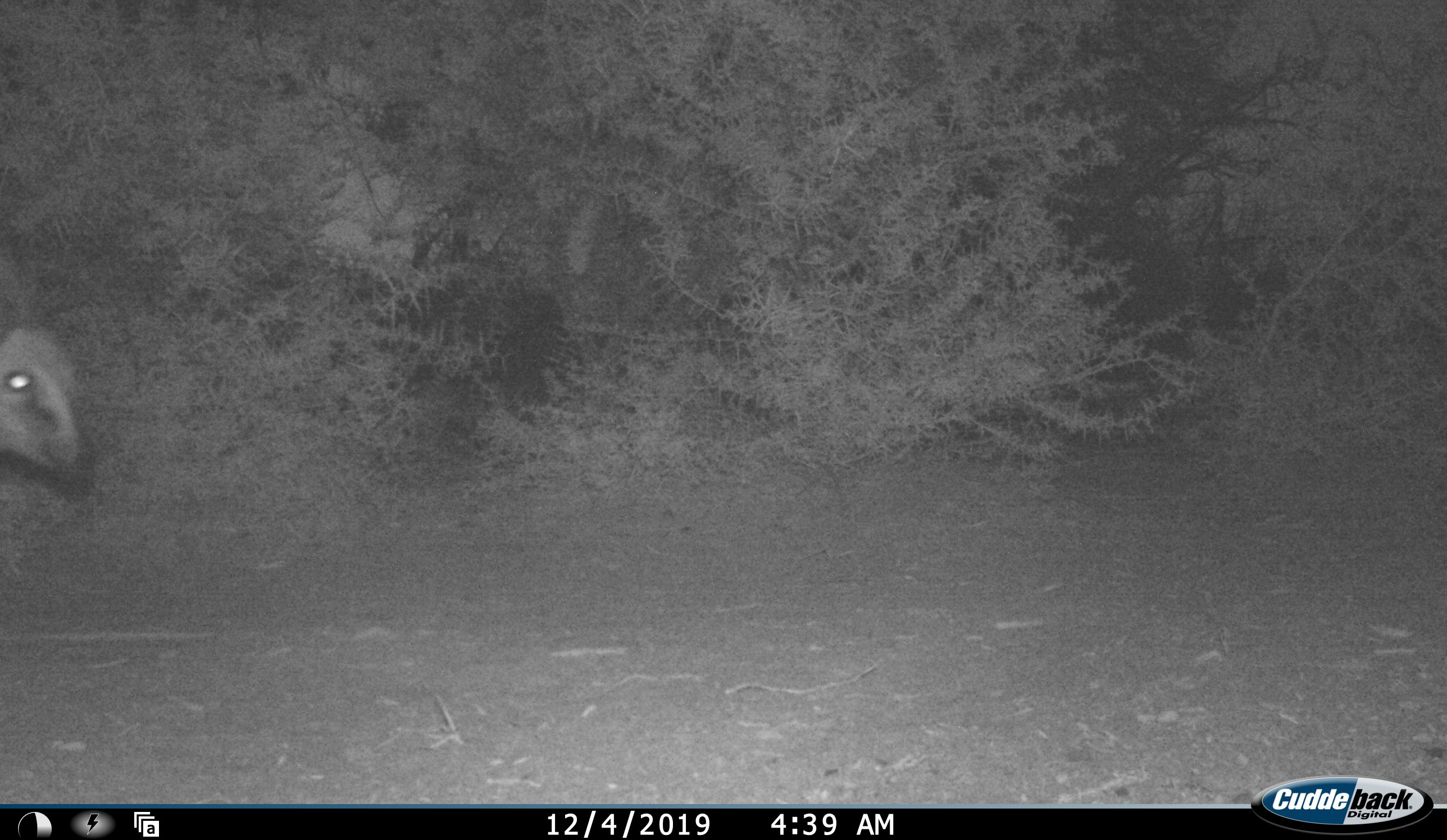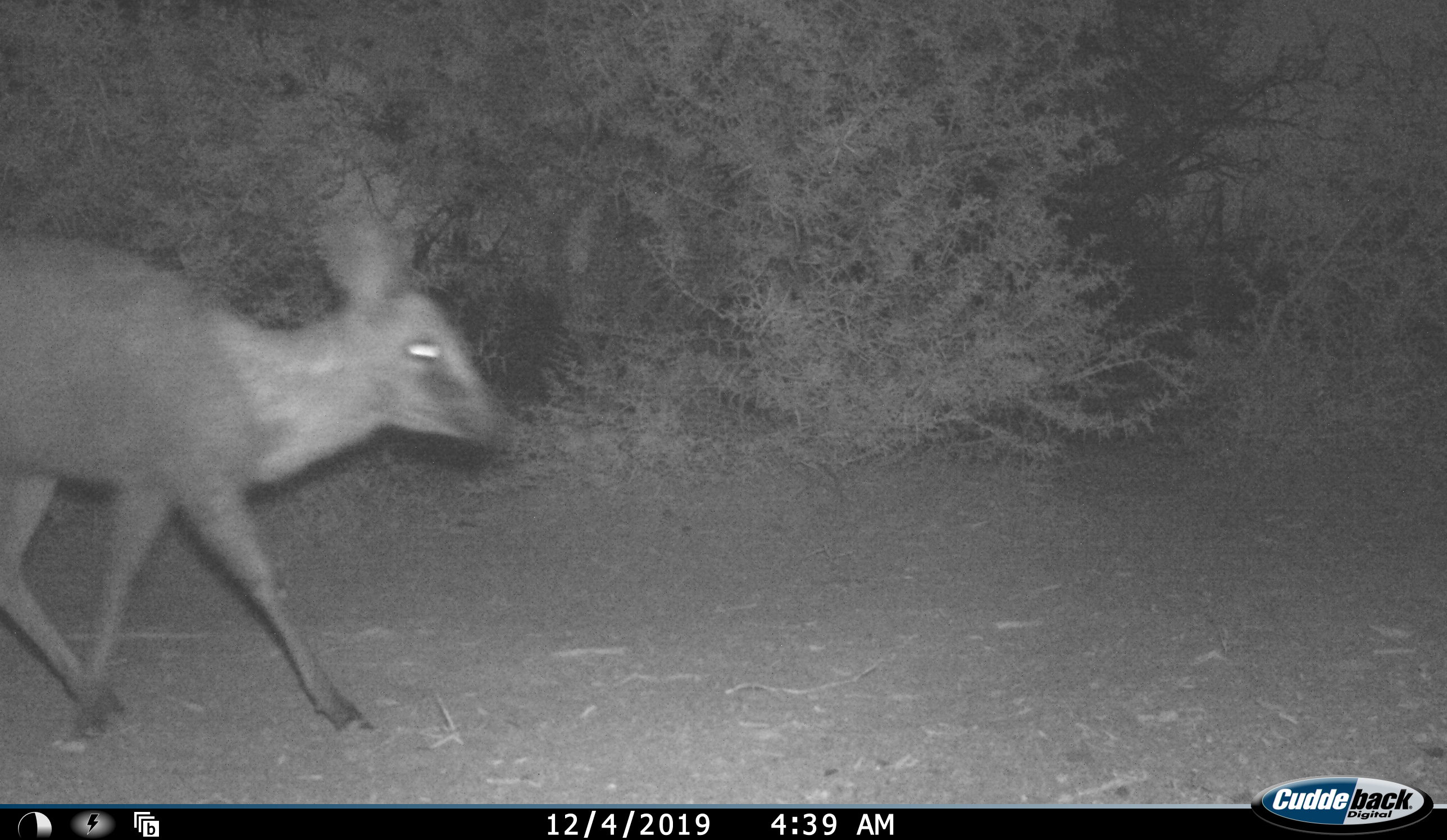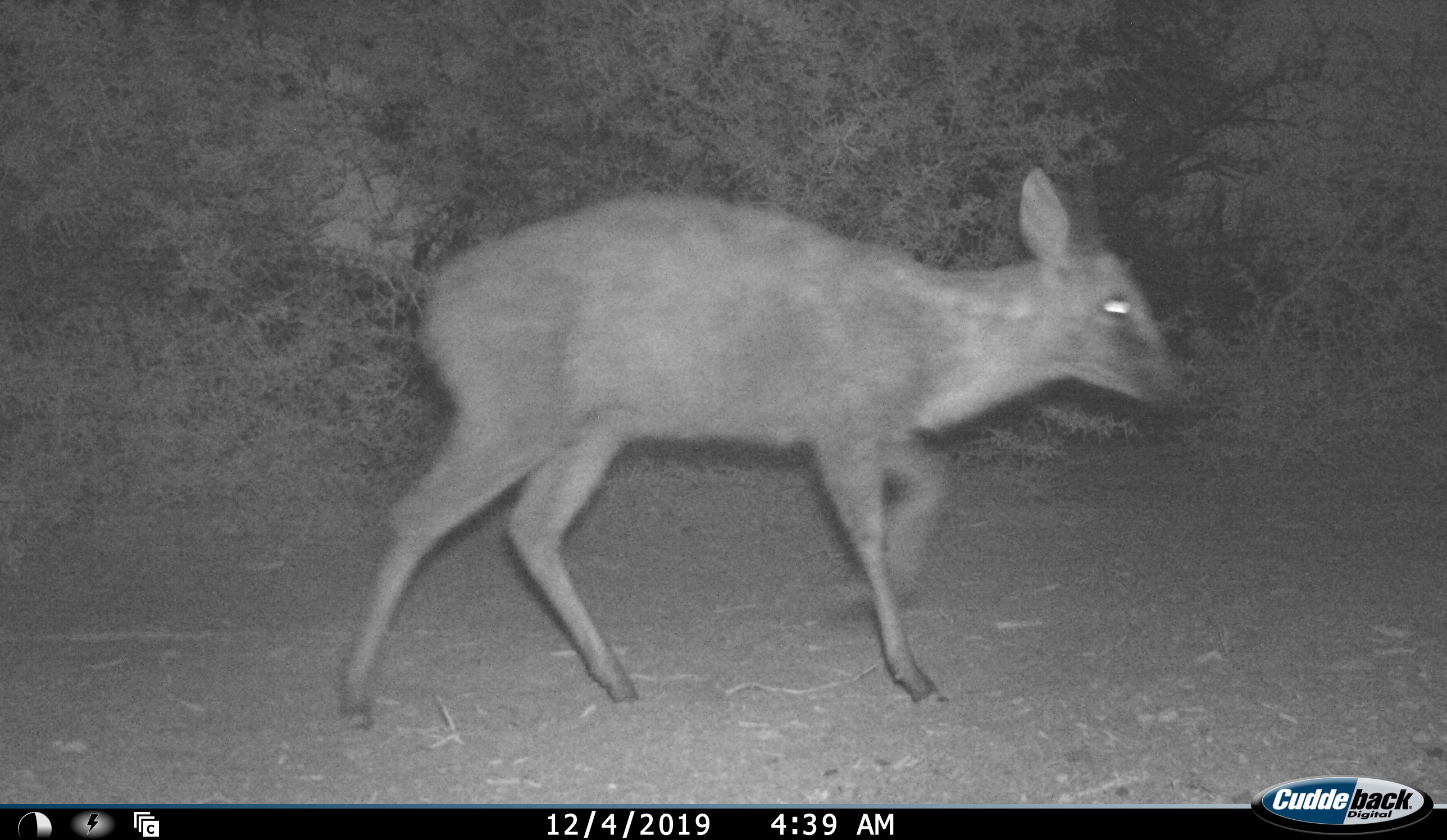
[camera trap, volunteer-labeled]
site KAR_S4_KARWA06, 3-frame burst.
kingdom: Animalia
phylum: Chordata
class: Mammalia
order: Artiodactyla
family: Bovidae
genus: Sylvicapra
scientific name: Sylvicapra grimmia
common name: common duiker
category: duikercommongrey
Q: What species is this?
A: Duikercommongrey (common duiker) (Sylvicapra grimmia).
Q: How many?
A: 1.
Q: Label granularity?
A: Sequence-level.